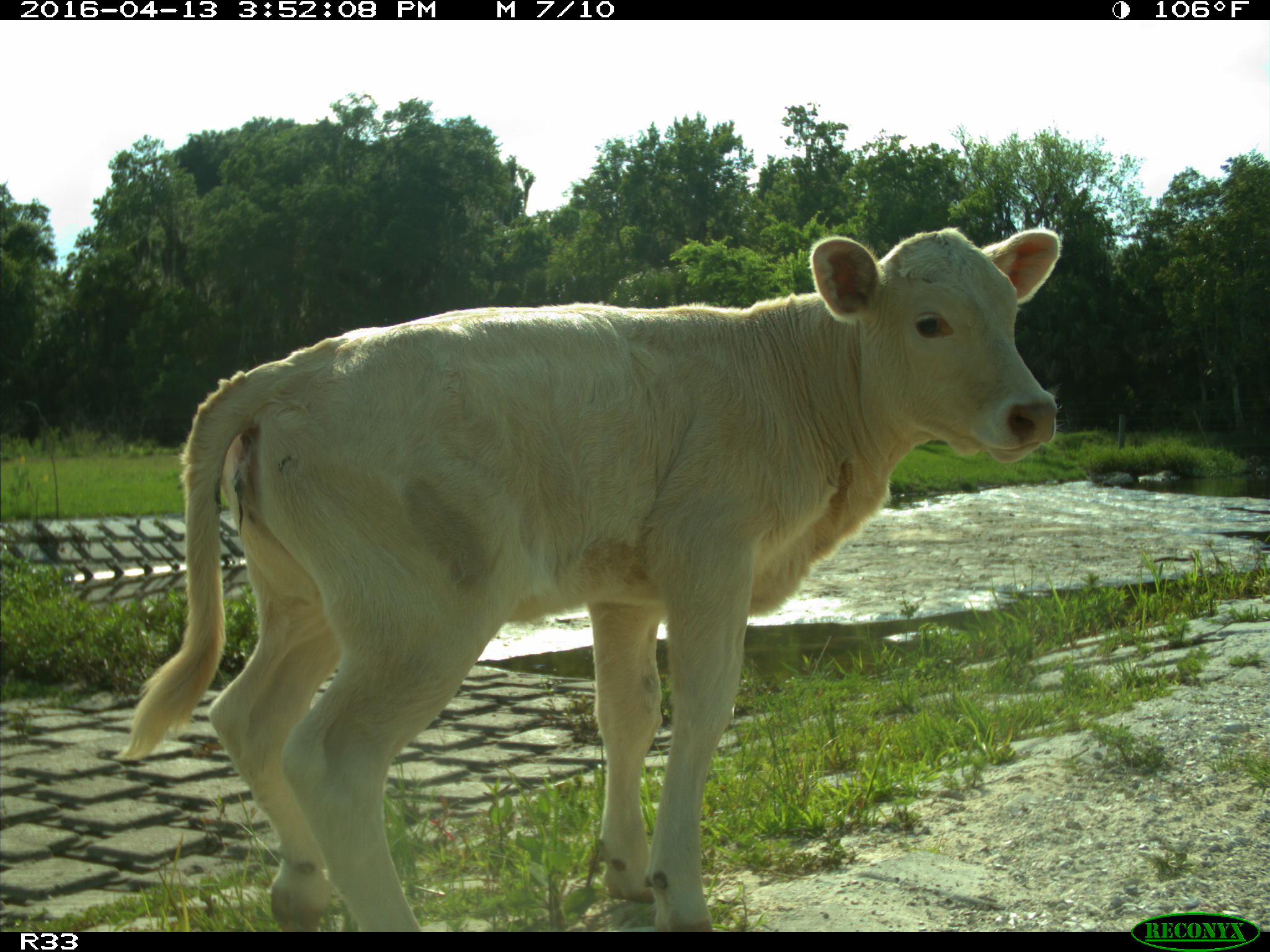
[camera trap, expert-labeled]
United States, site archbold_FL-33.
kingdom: Animalia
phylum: Chordata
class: Mammalia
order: Artiodactyla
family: Bovidae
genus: Bos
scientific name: Bos taurus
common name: domestic cow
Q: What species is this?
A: Bos taurus (domestic cow).